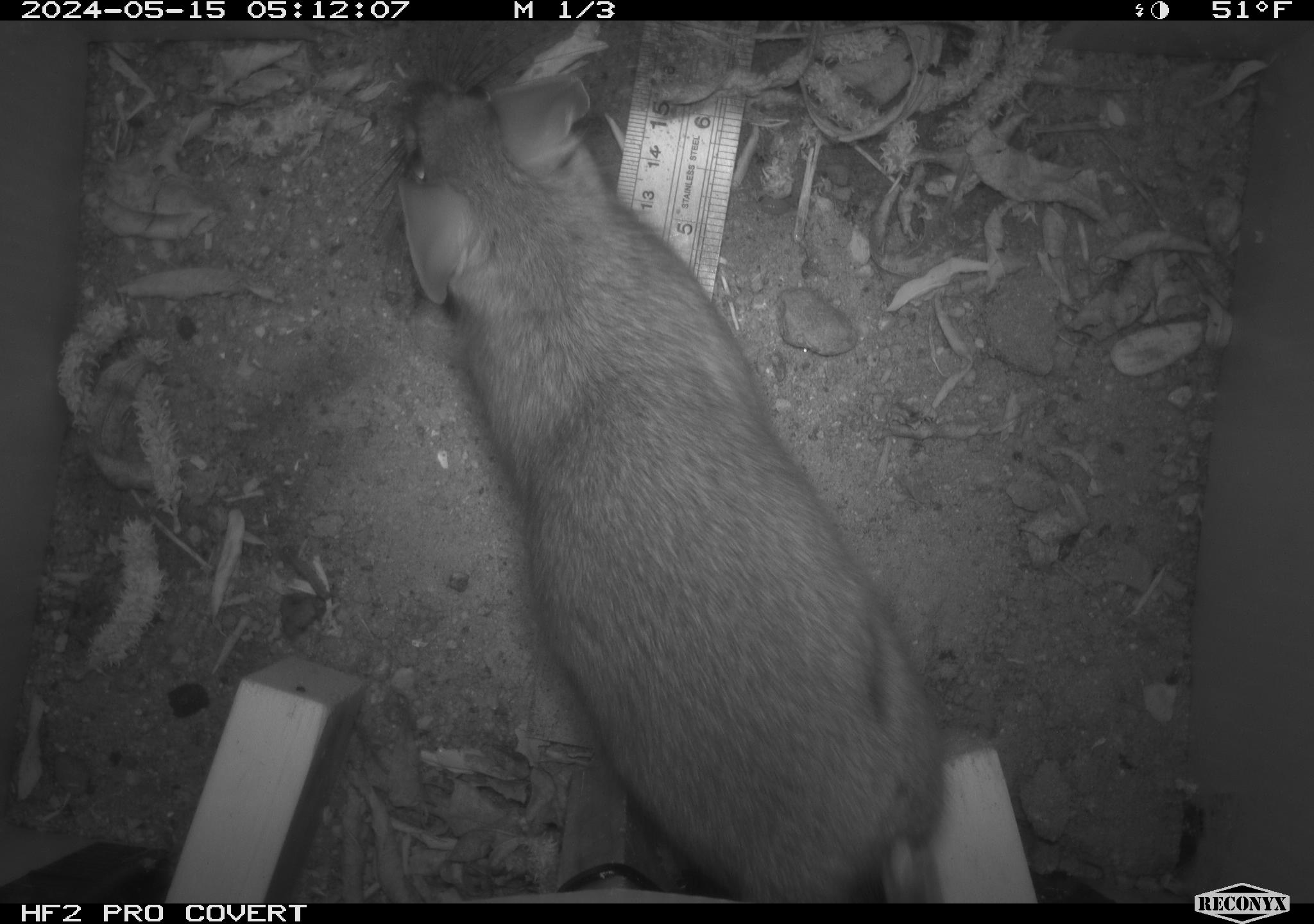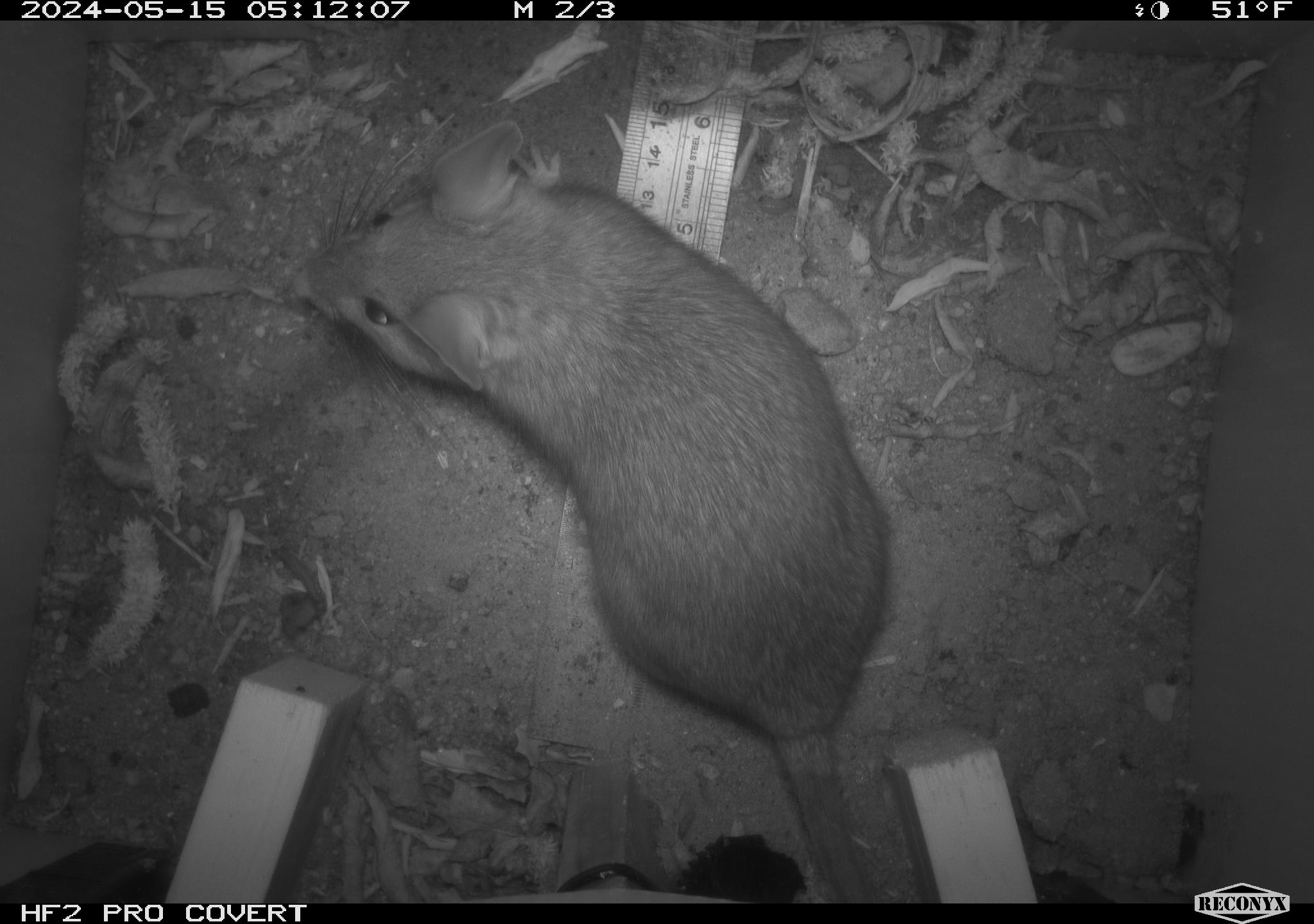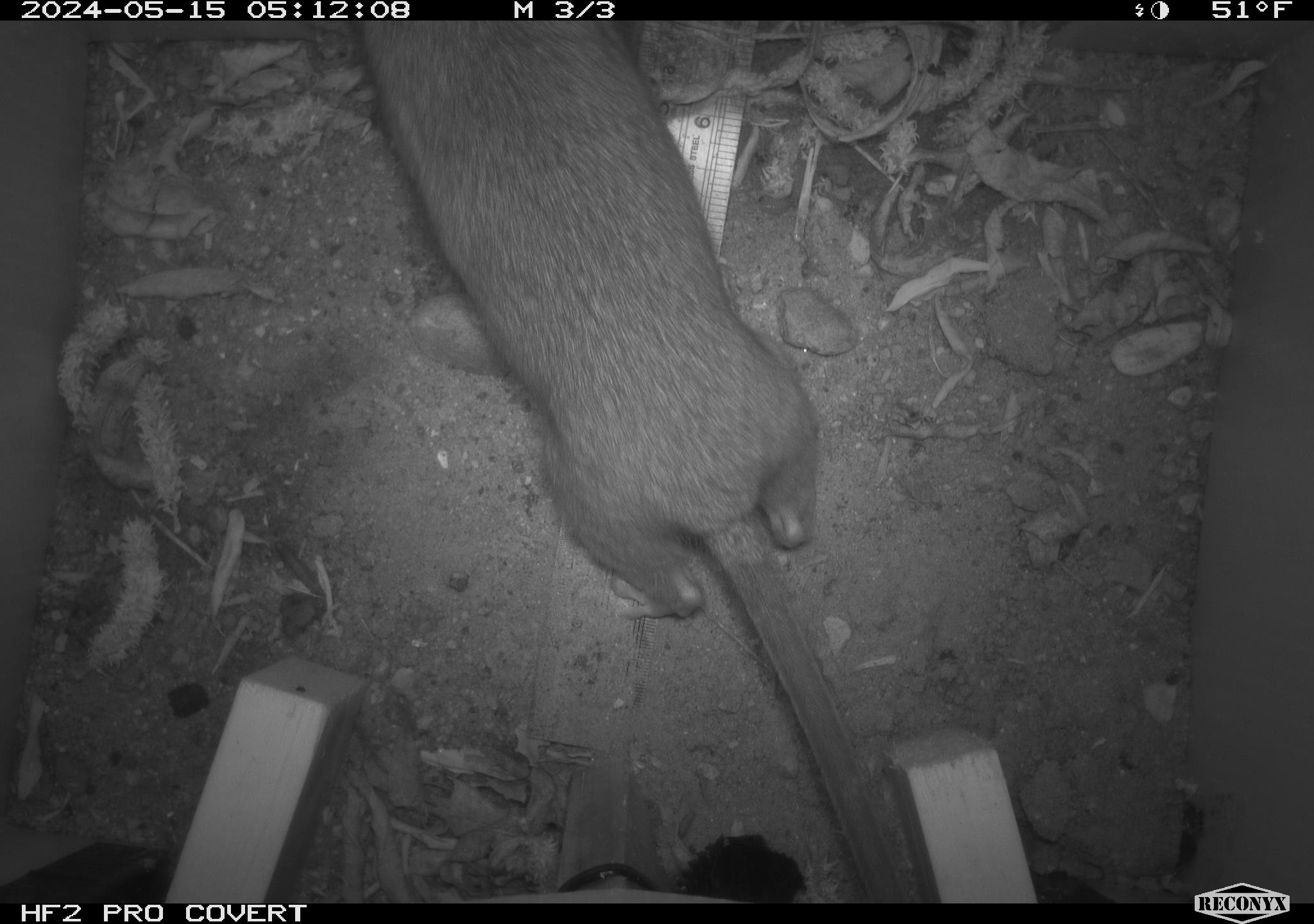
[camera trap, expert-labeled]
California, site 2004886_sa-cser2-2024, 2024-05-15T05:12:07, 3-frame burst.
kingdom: Animalia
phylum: Chordata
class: Mammalia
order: Rodentia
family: Muridae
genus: Rattus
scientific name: Rattus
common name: rat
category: rattus species